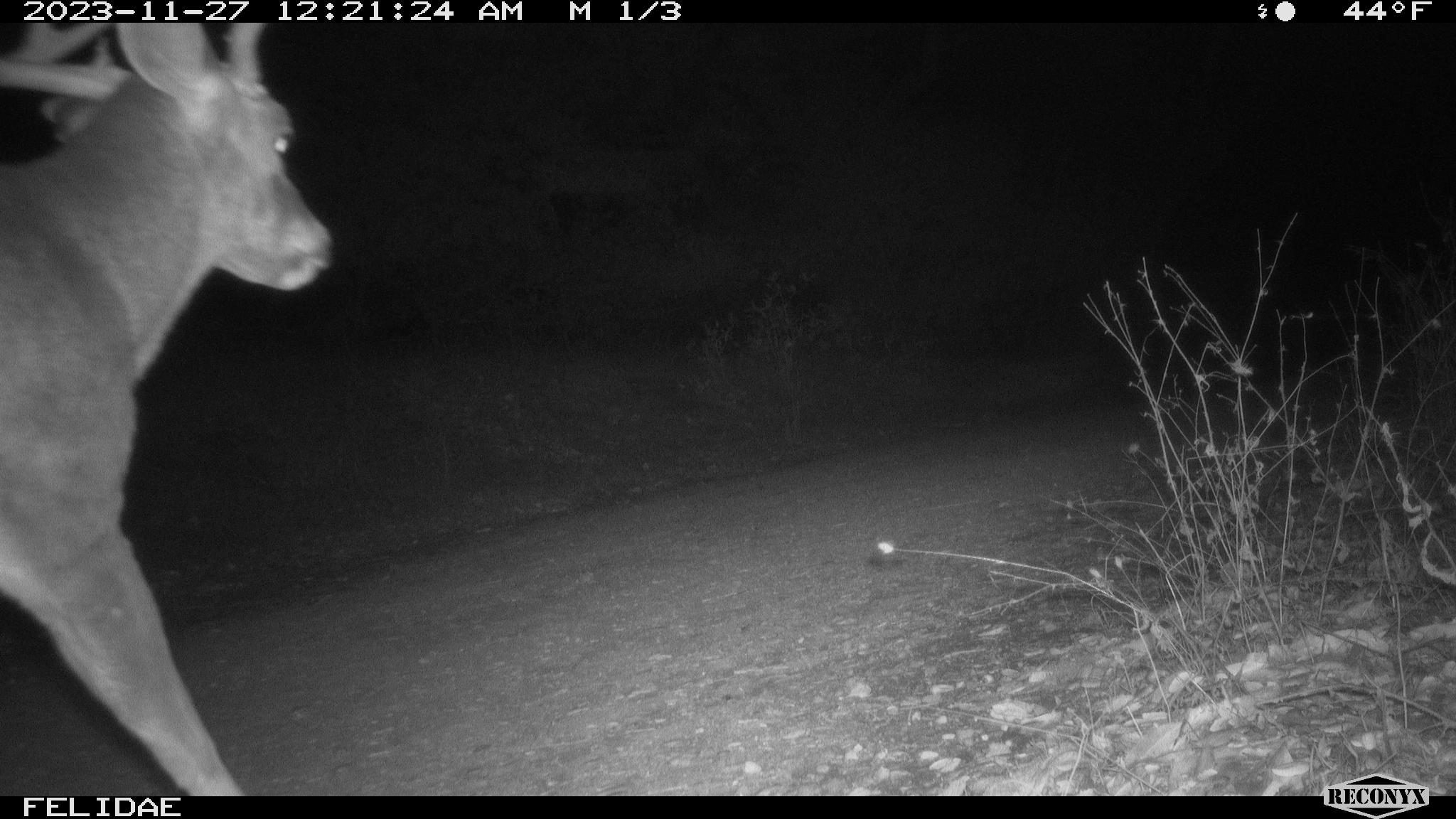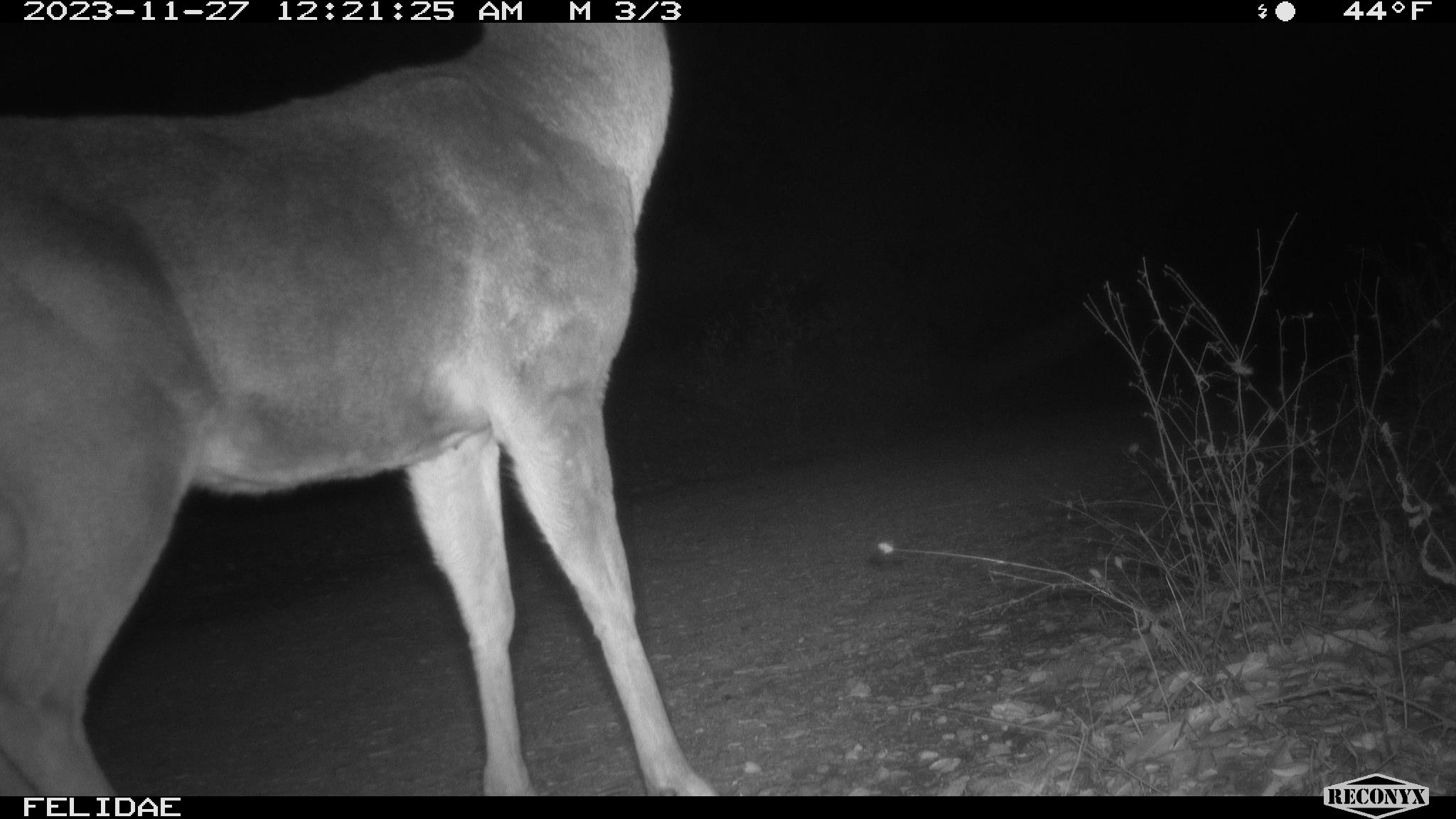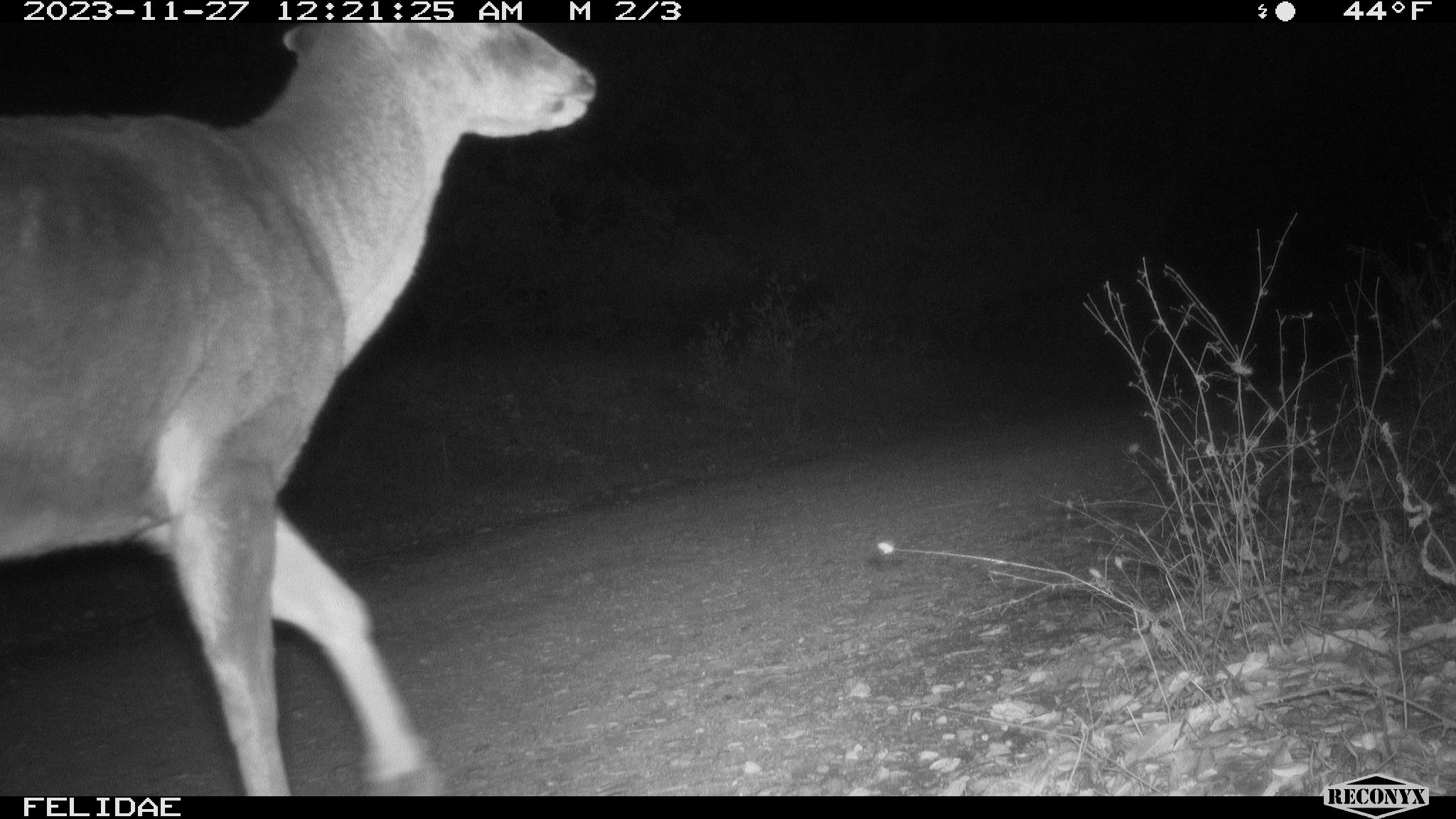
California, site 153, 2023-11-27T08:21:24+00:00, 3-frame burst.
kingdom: Animalia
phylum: Chordata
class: Mammalia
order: Artiodactyla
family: Cervidae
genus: Odocoileus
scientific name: Odocoileus hemionus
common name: mule deer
Mule deer (Odocoileus hemionus).